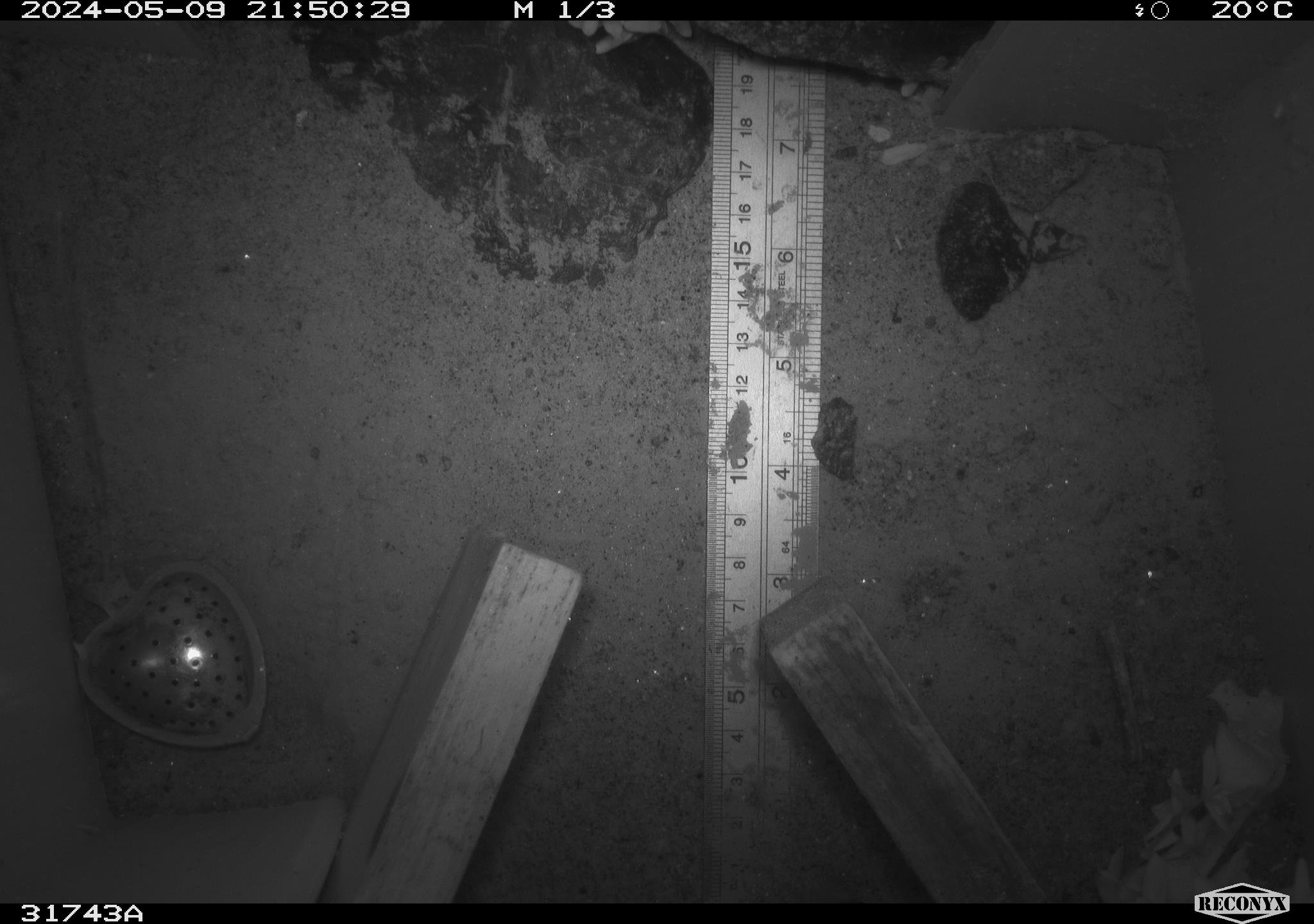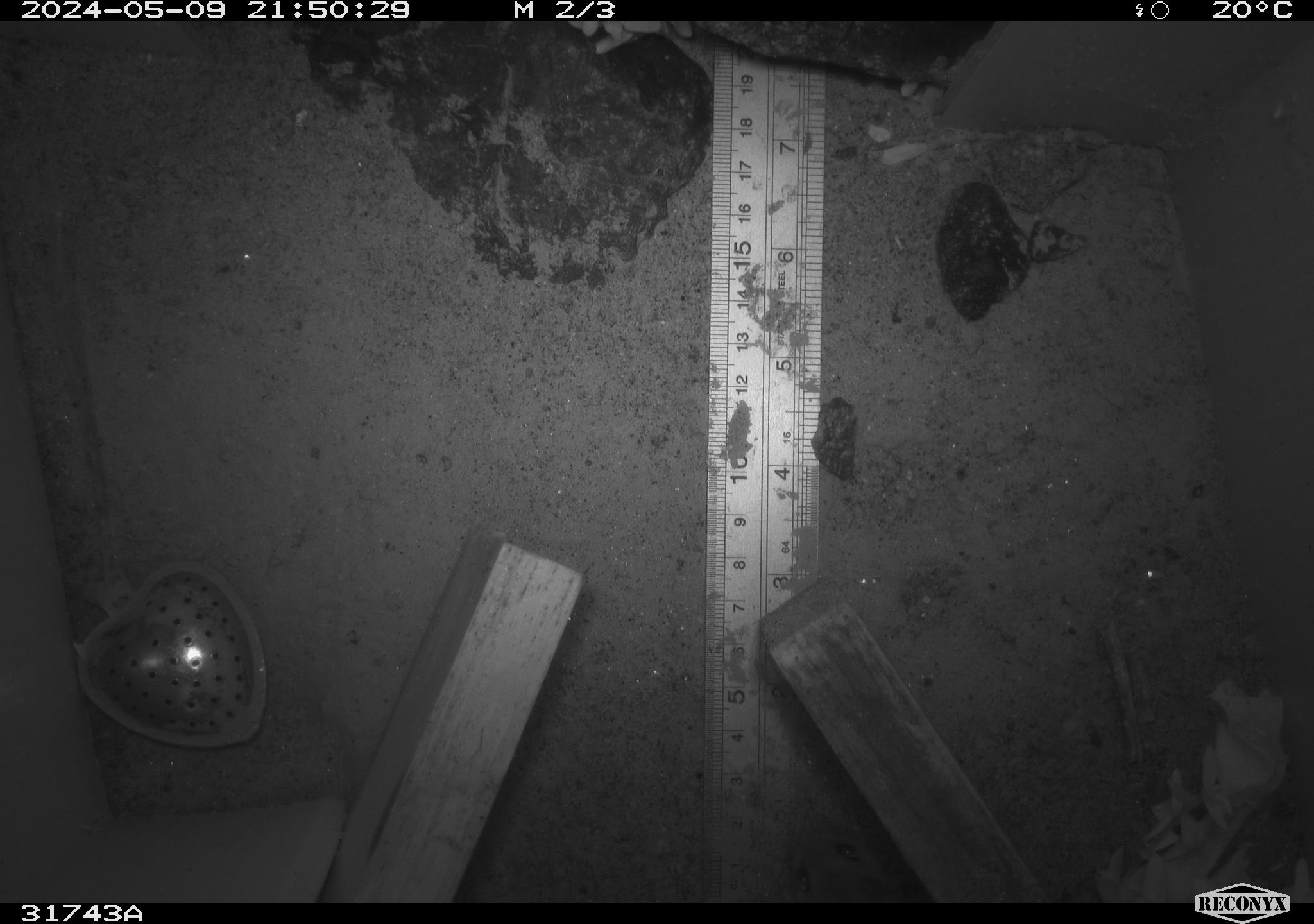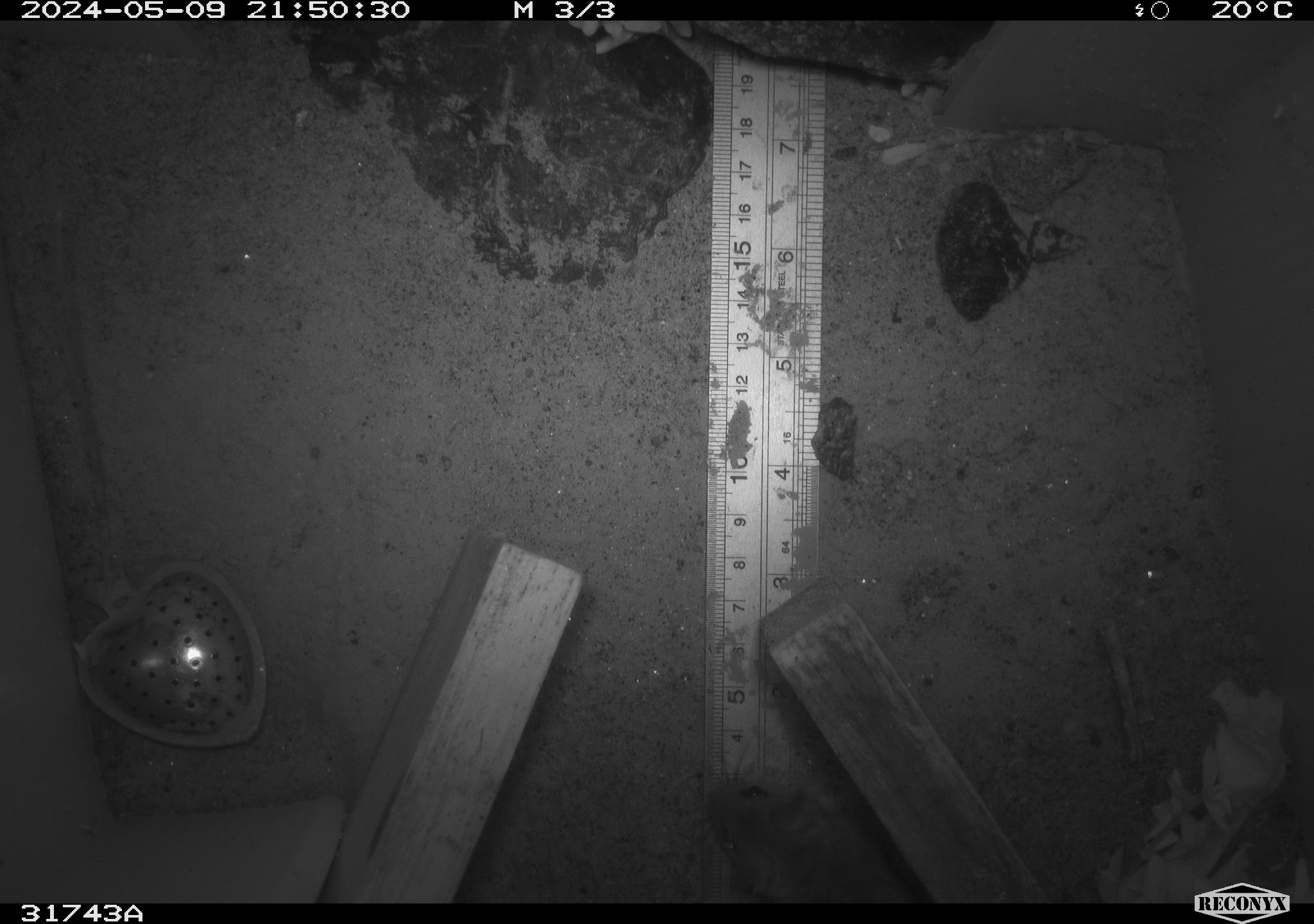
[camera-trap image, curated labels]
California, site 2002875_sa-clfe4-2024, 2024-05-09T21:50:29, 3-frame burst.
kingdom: Animalia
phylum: Chordata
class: Mammalia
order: Rodentia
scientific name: Rodentia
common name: rodent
Rodent (Rodentia).